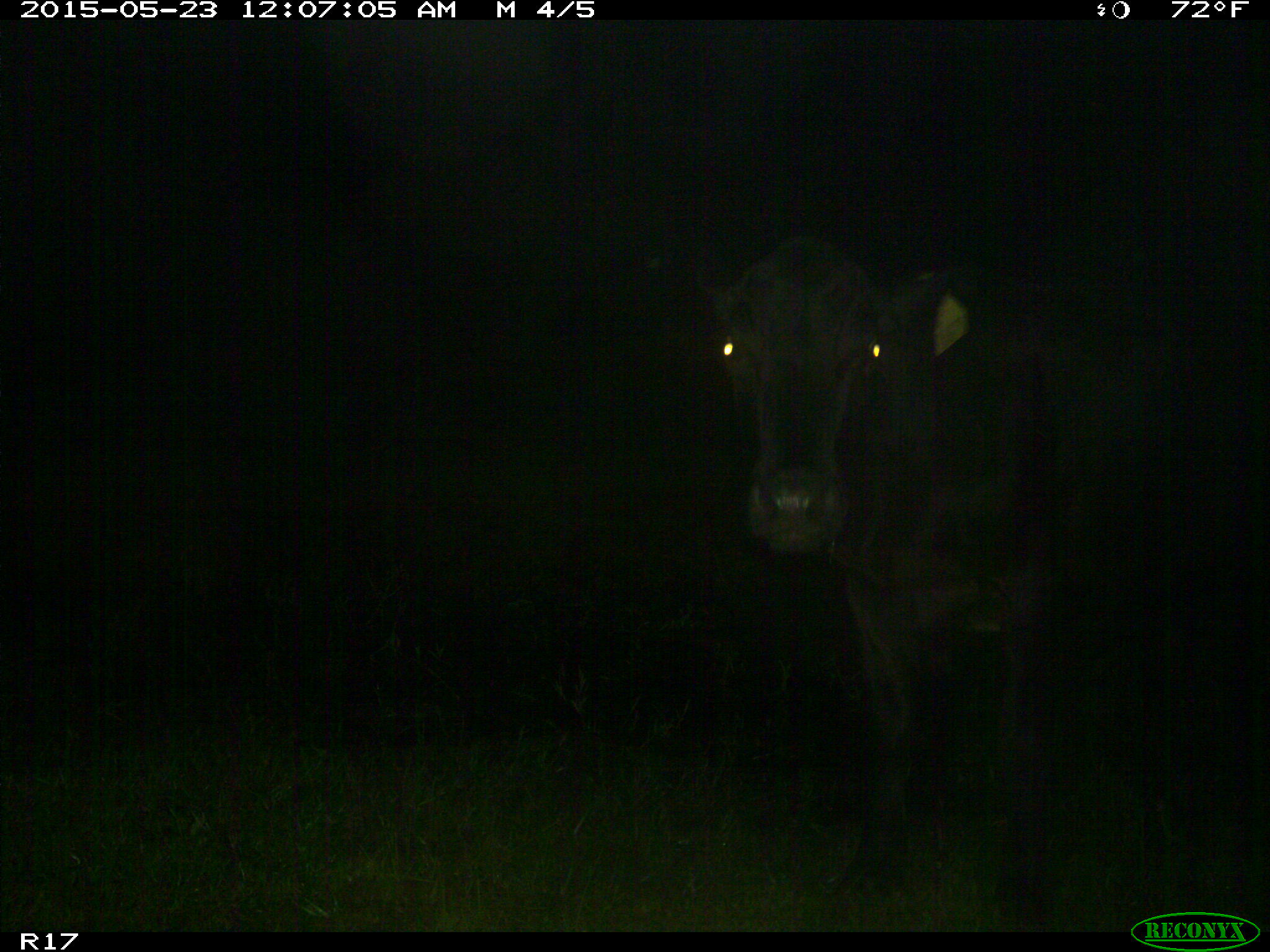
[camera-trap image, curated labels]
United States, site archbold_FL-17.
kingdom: Animalia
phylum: Chordata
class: Mammalia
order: Artiodactyla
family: Bovidae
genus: Bos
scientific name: Bos taurus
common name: domestic cow